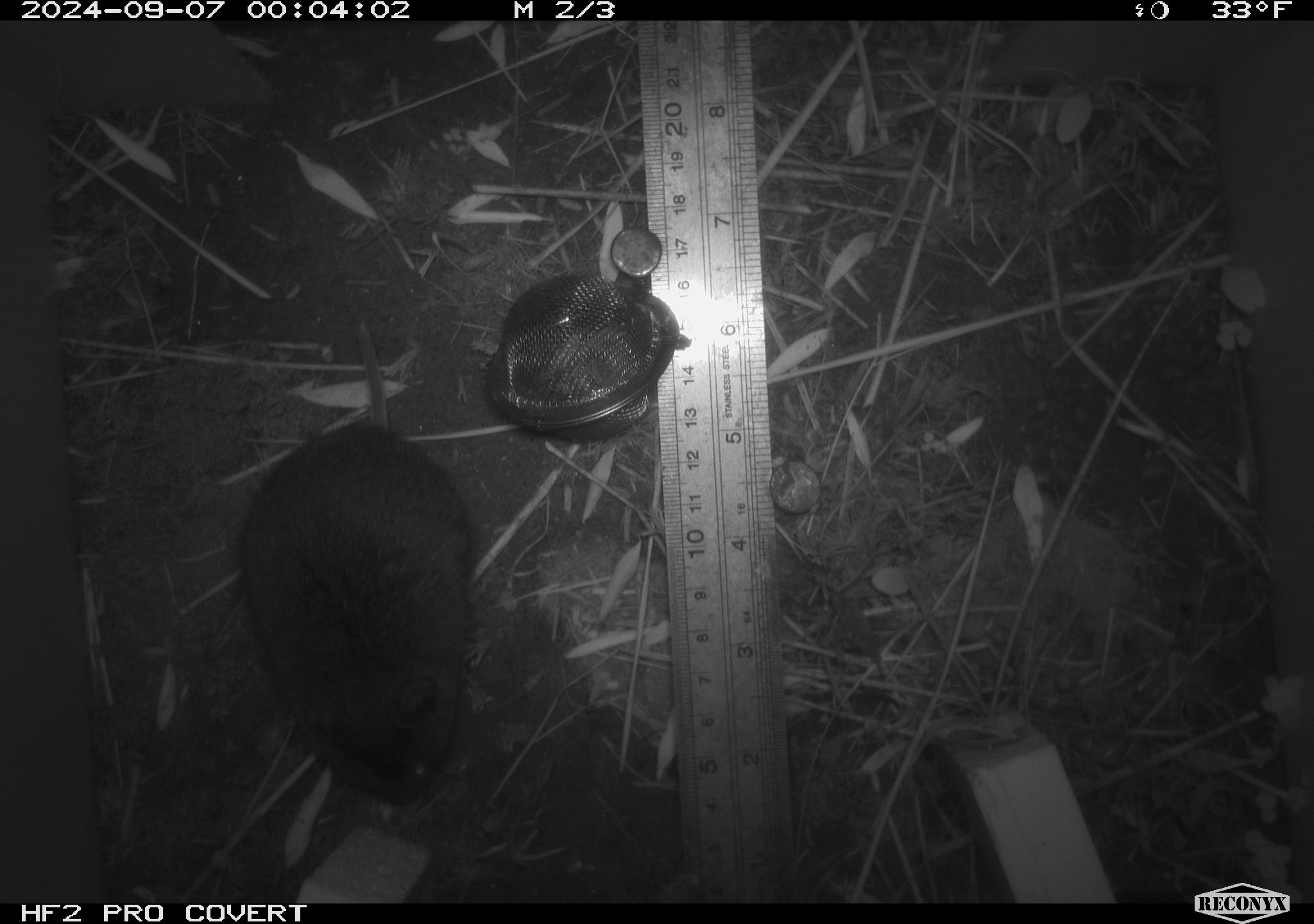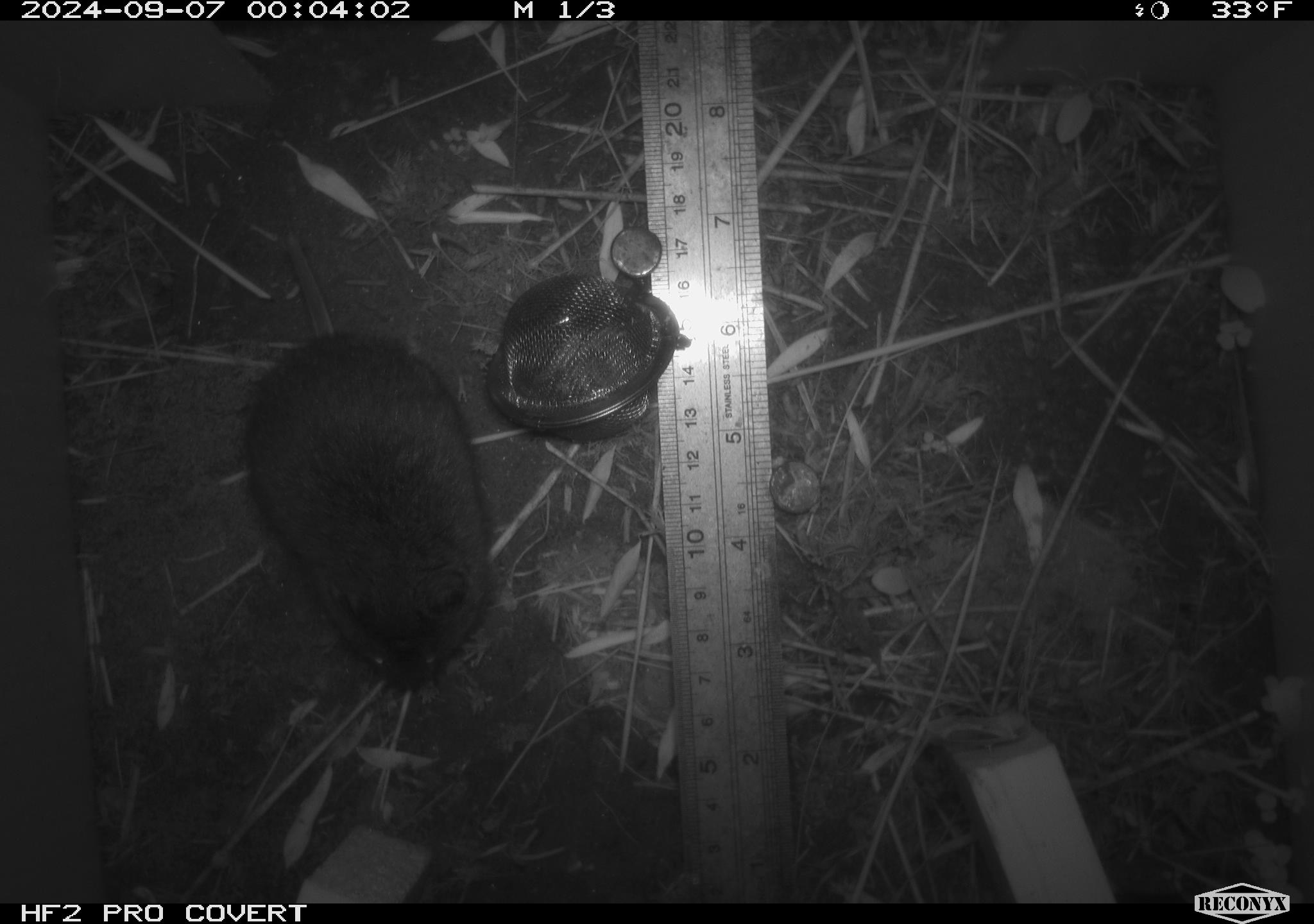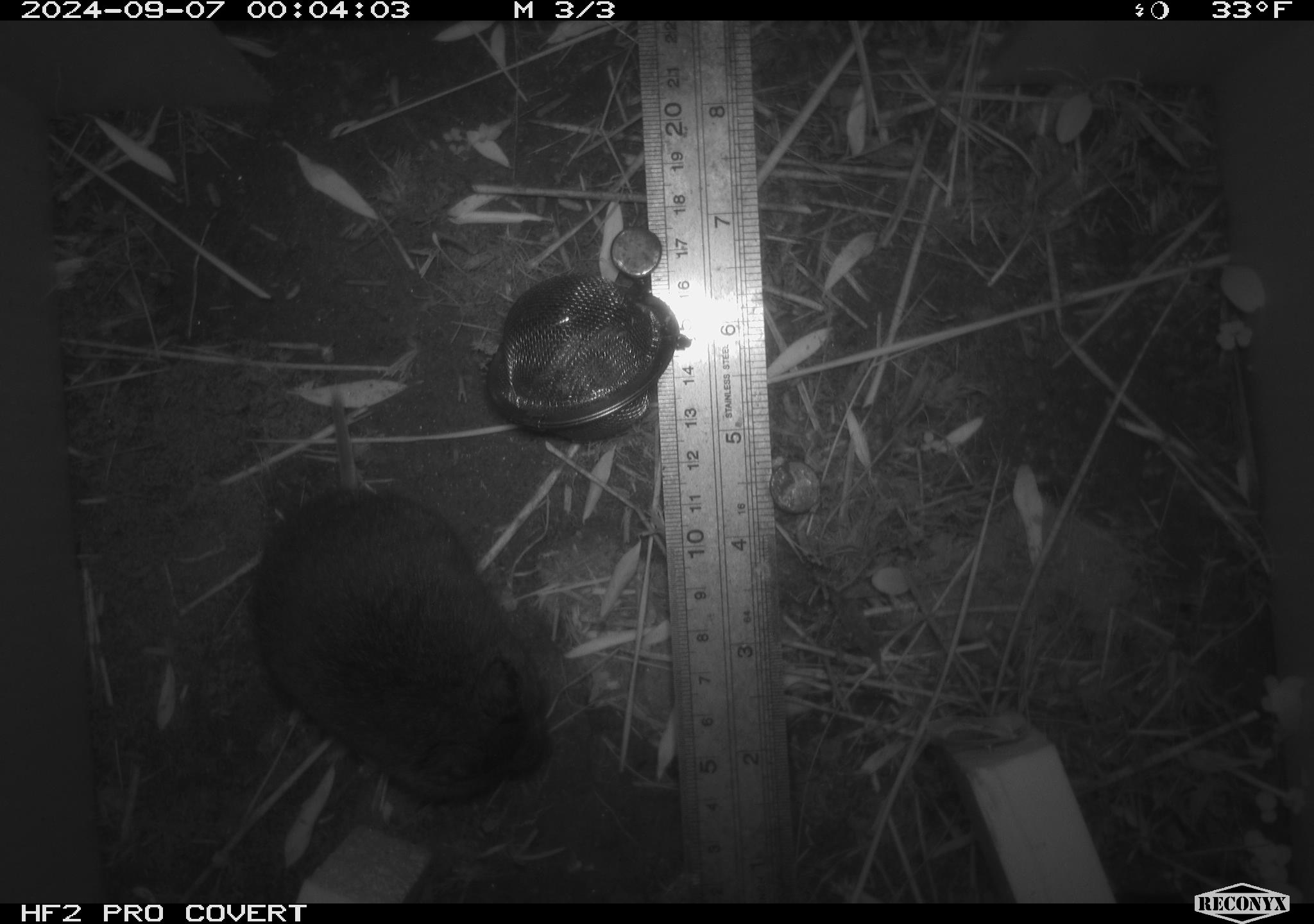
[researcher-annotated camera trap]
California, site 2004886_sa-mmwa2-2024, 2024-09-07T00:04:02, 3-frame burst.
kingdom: Animalia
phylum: Chordata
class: Mammalia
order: Rodentia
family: Cricetidae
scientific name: Arvicolinae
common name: voles, lemmings, and muskrats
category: arvicolinae subfamily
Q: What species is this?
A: Arvicolinae subfamily (voles, lemmings, and muskrats) (Arvicolinae).